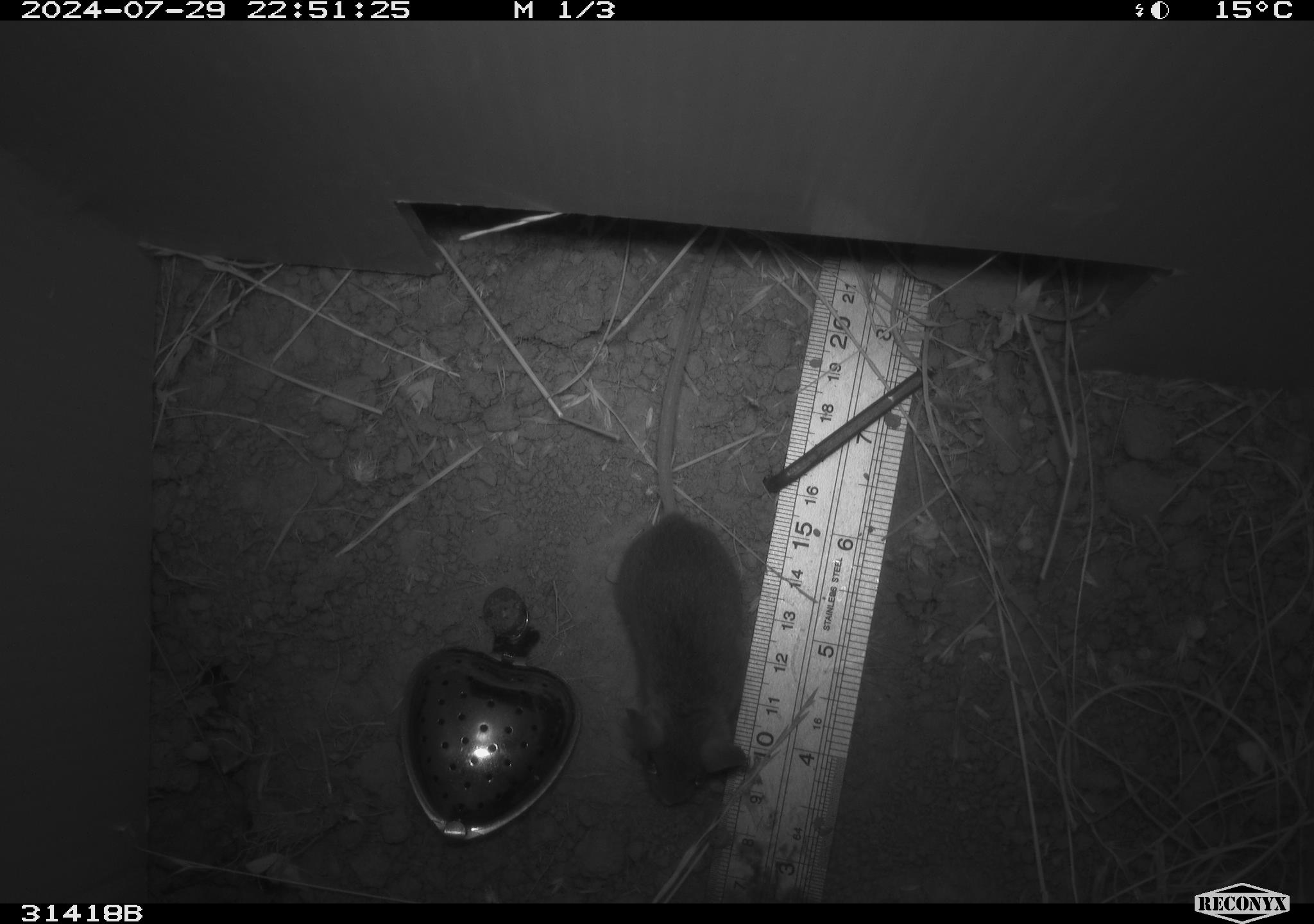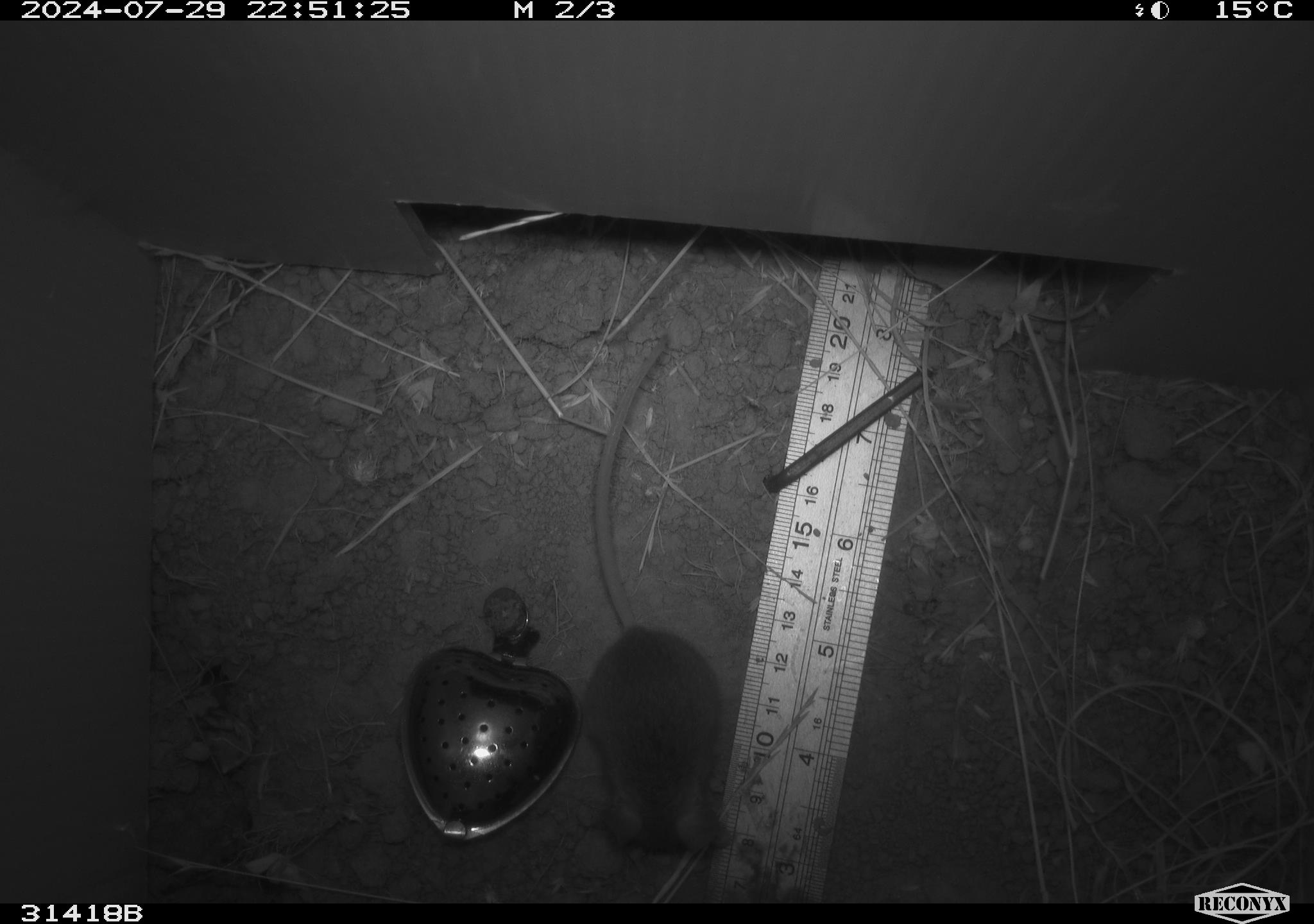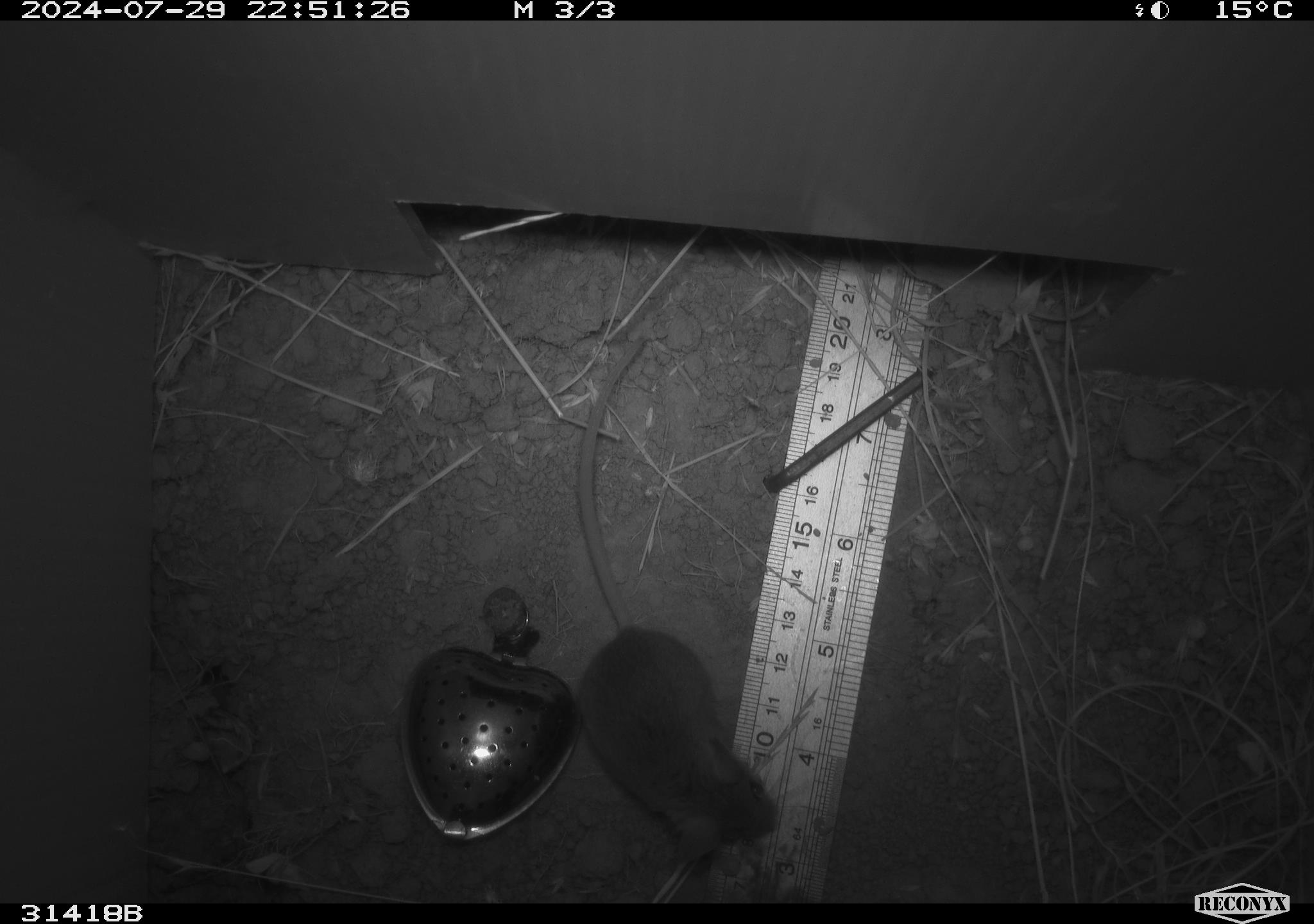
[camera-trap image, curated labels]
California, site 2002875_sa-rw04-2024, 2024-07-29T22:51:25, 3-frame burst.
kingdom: Animalia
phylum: Chordata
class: Mammalia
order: Rodentia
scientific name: Rodentia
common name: mouse species